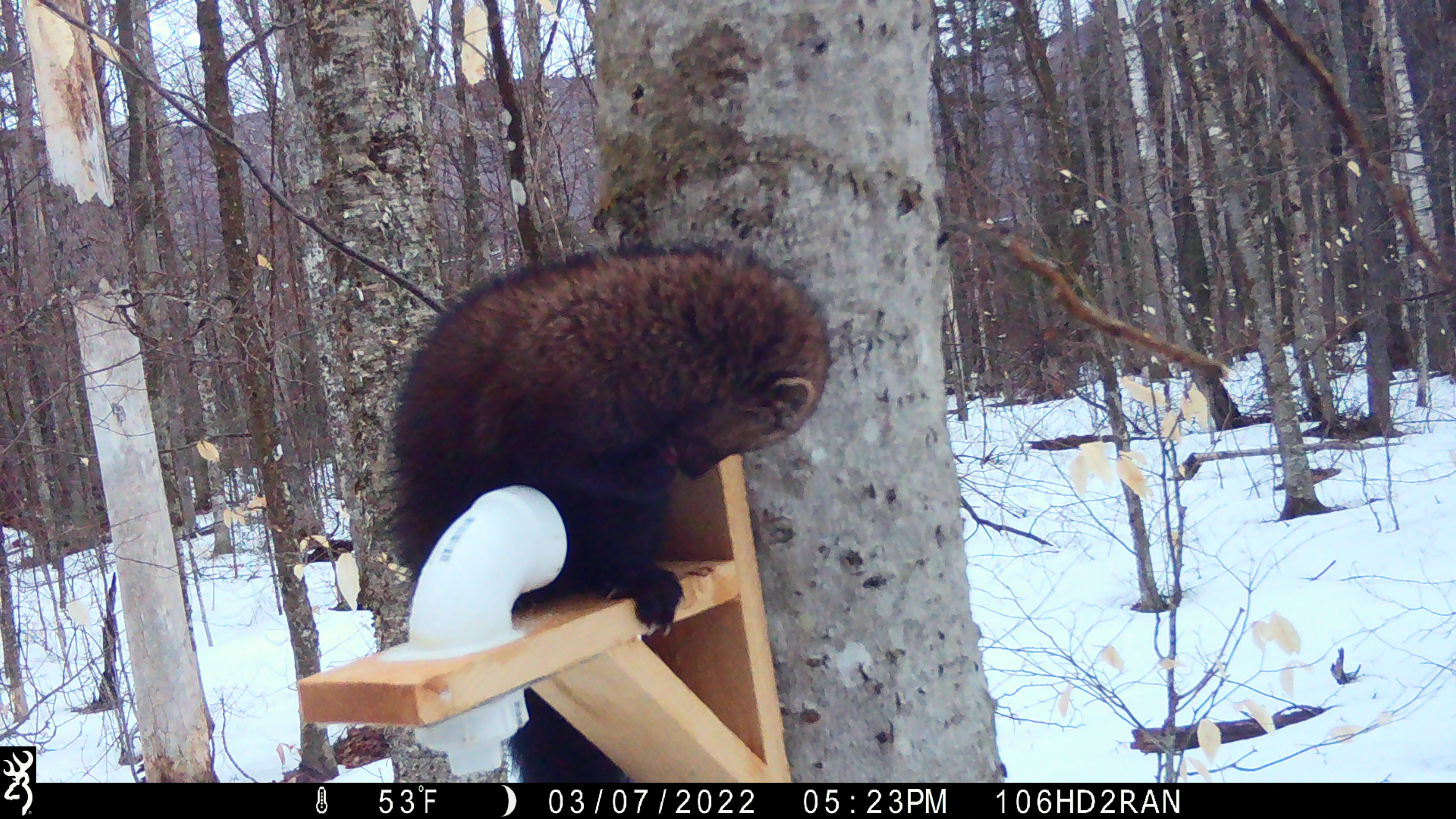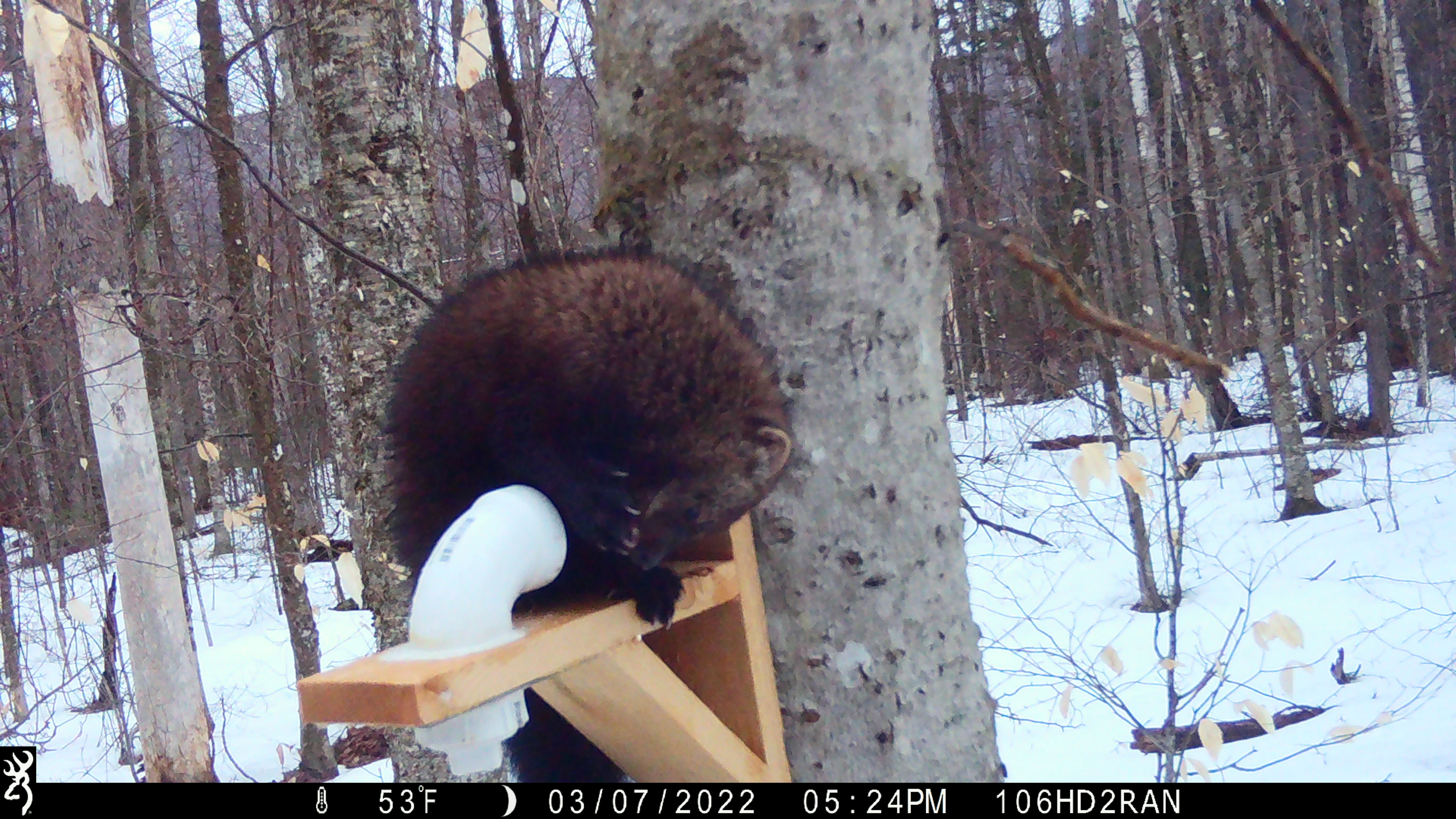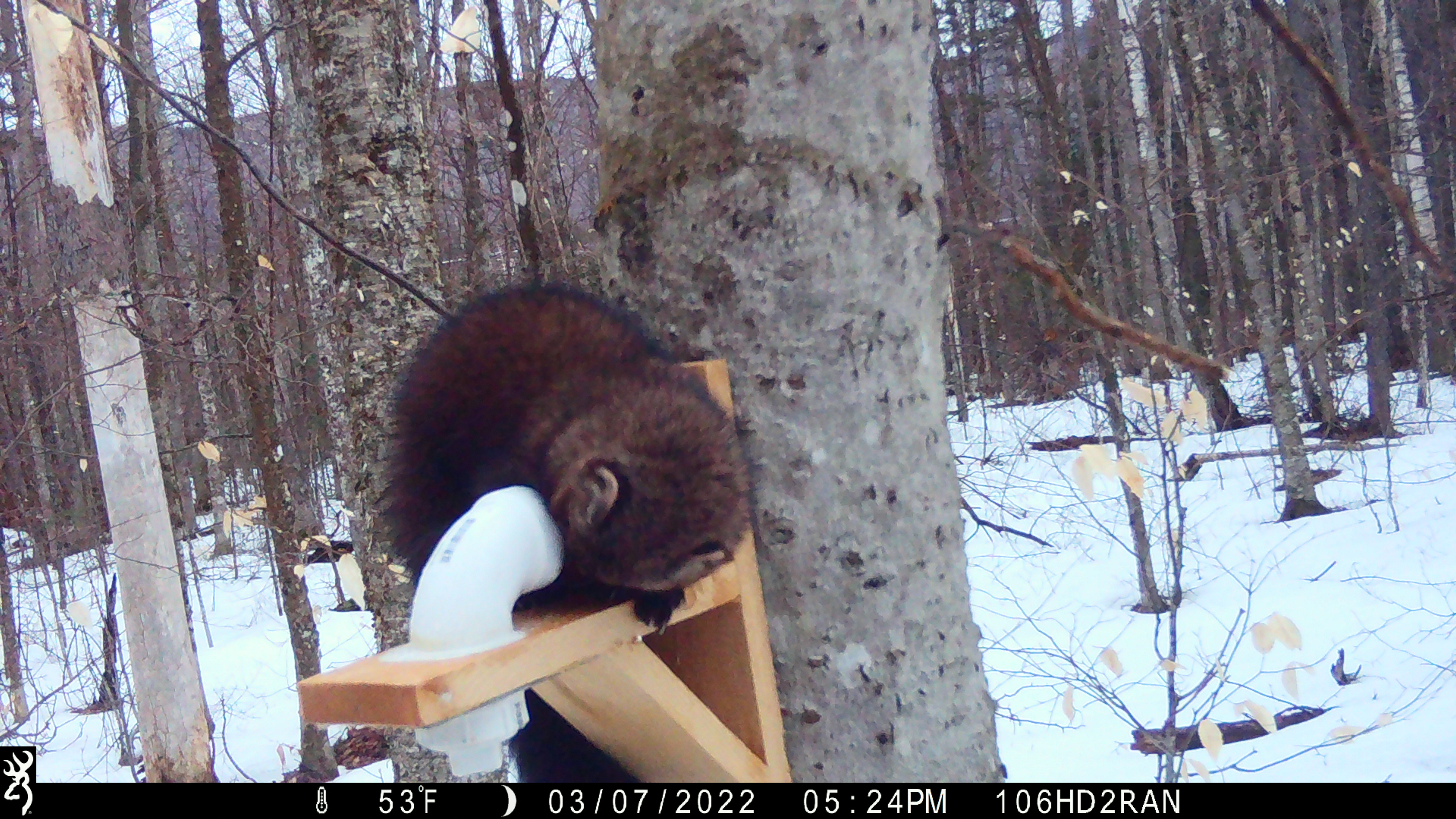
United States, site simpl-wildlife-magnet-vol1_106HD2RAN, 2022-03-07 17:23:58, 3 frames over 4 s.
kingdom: Animalia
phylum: Chordata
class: Mammalia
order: Carnivora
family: Mustelidae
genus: Pekania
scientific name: Pekania pennanti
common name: fisher